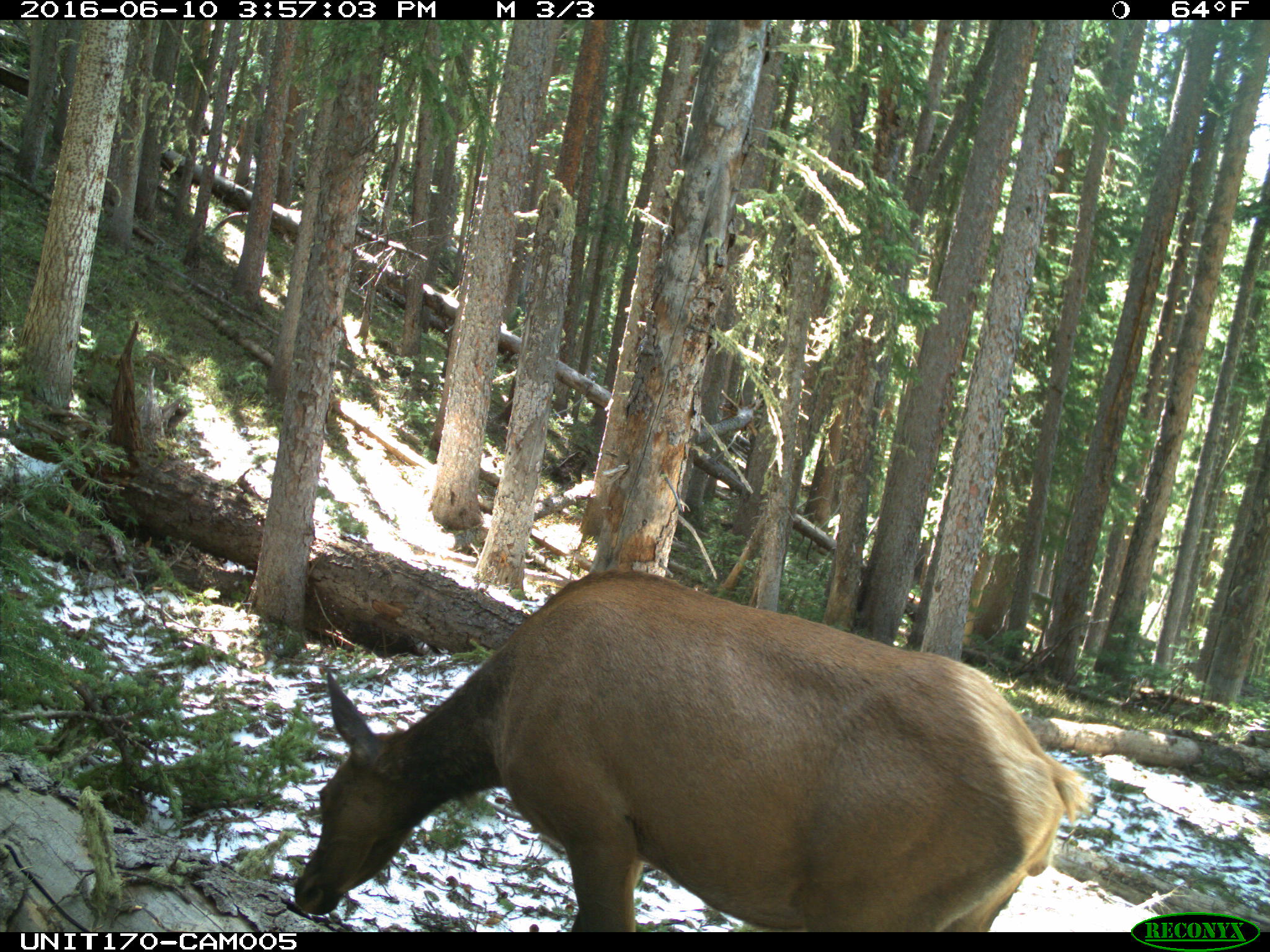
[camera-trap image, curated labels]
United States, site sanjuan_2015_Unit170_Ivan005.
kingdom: Animalia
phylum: Chordata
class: Mammalia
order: Artiodactyla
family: Cervidae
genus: Cervus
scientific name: Cervus elaphus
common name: red deer